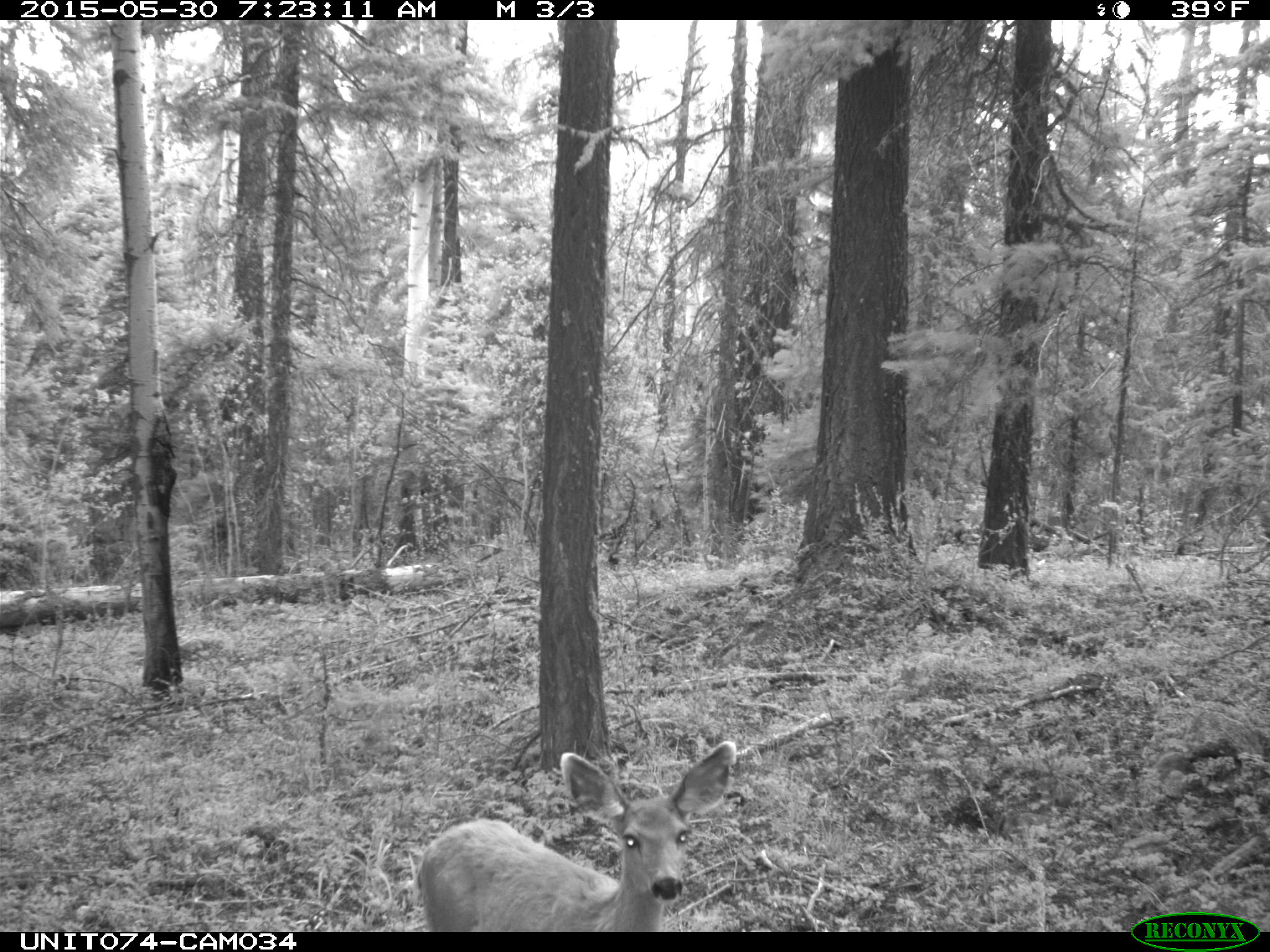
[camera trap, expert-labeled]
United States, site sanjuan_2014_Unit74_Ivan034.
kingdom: Animalia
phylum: Chordata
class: Mammalia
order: Artiodactyla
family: Cervidae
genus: Odocoileus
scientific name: Odocoileus hemionus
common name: mule deer